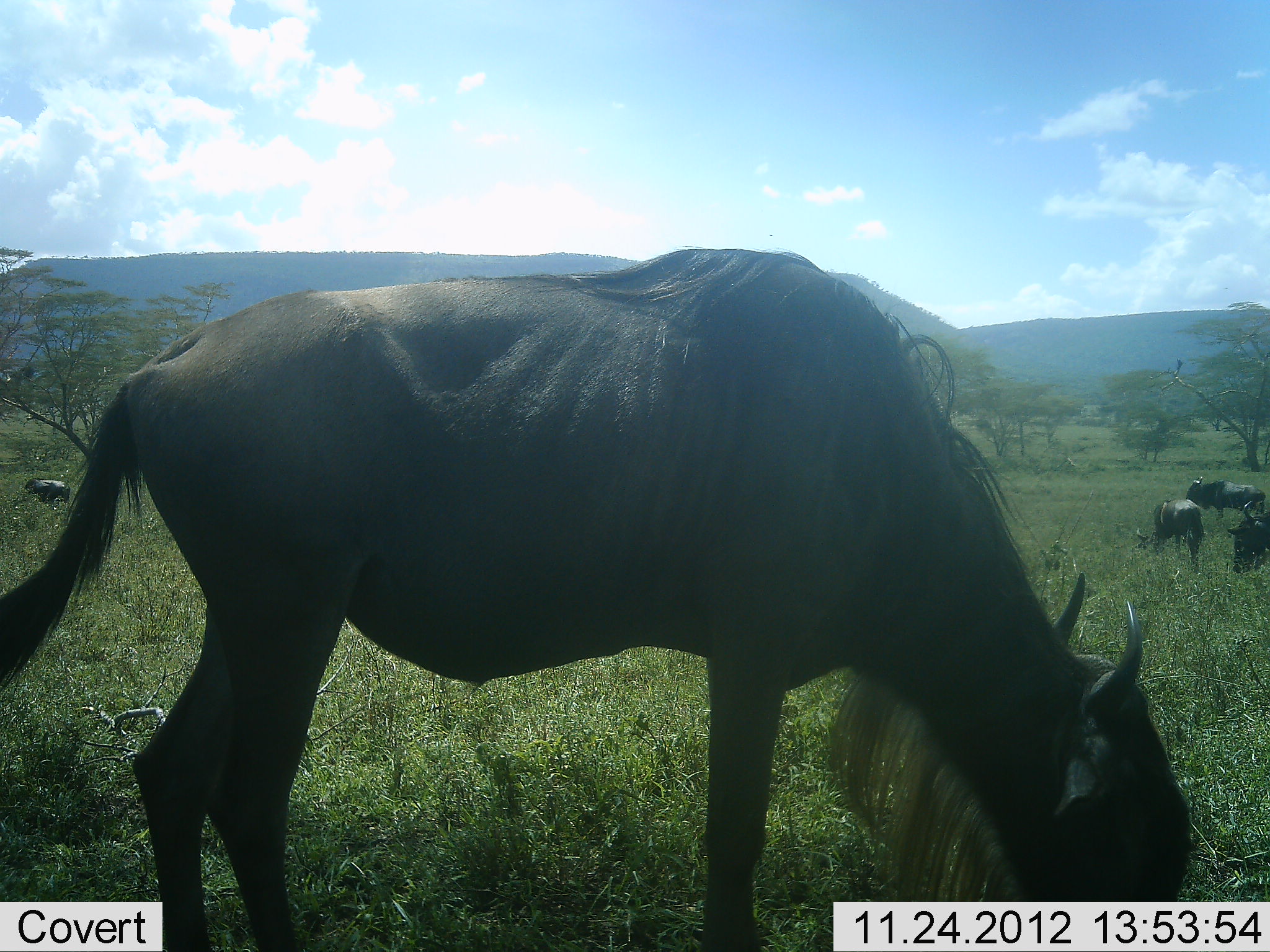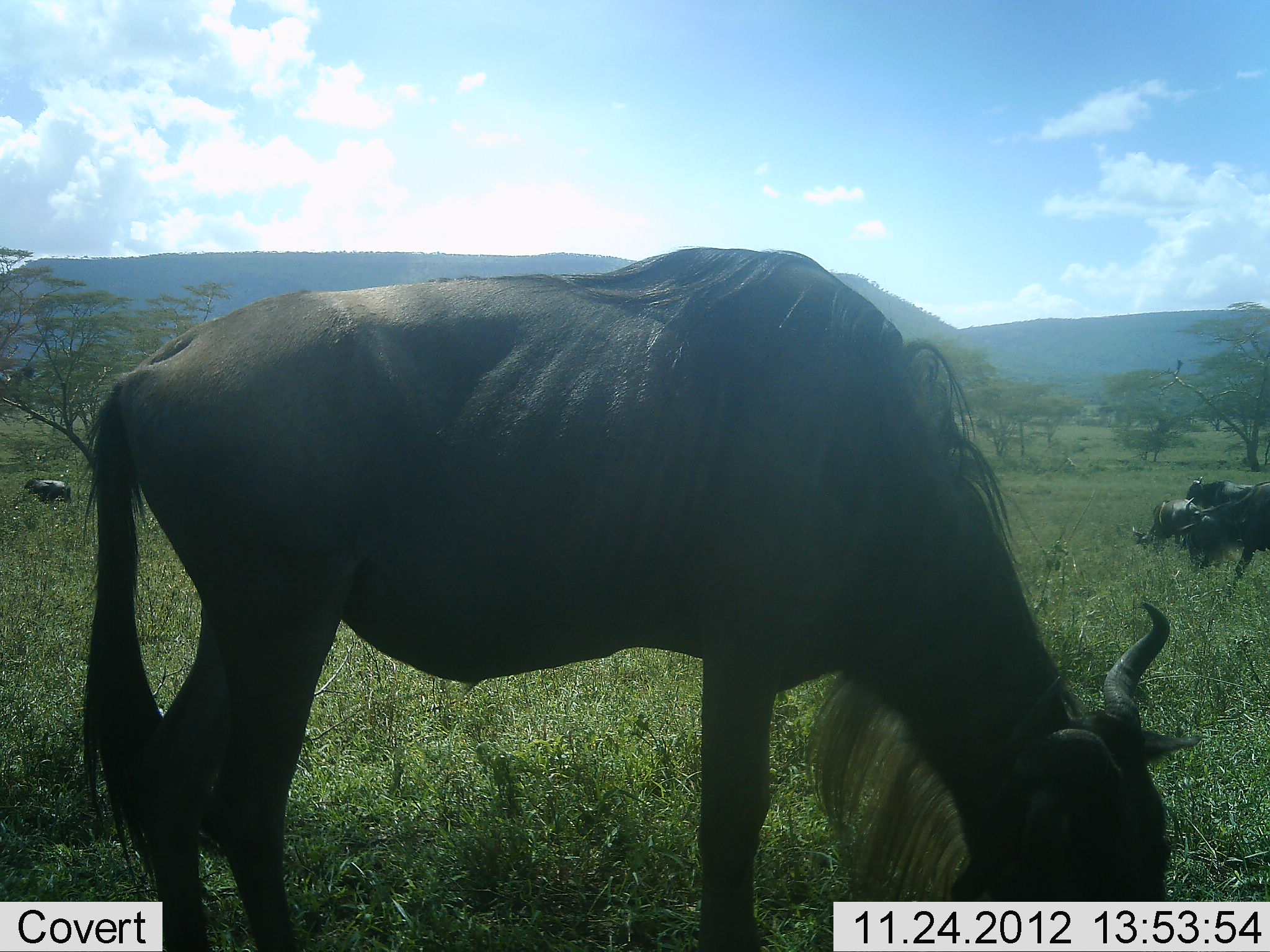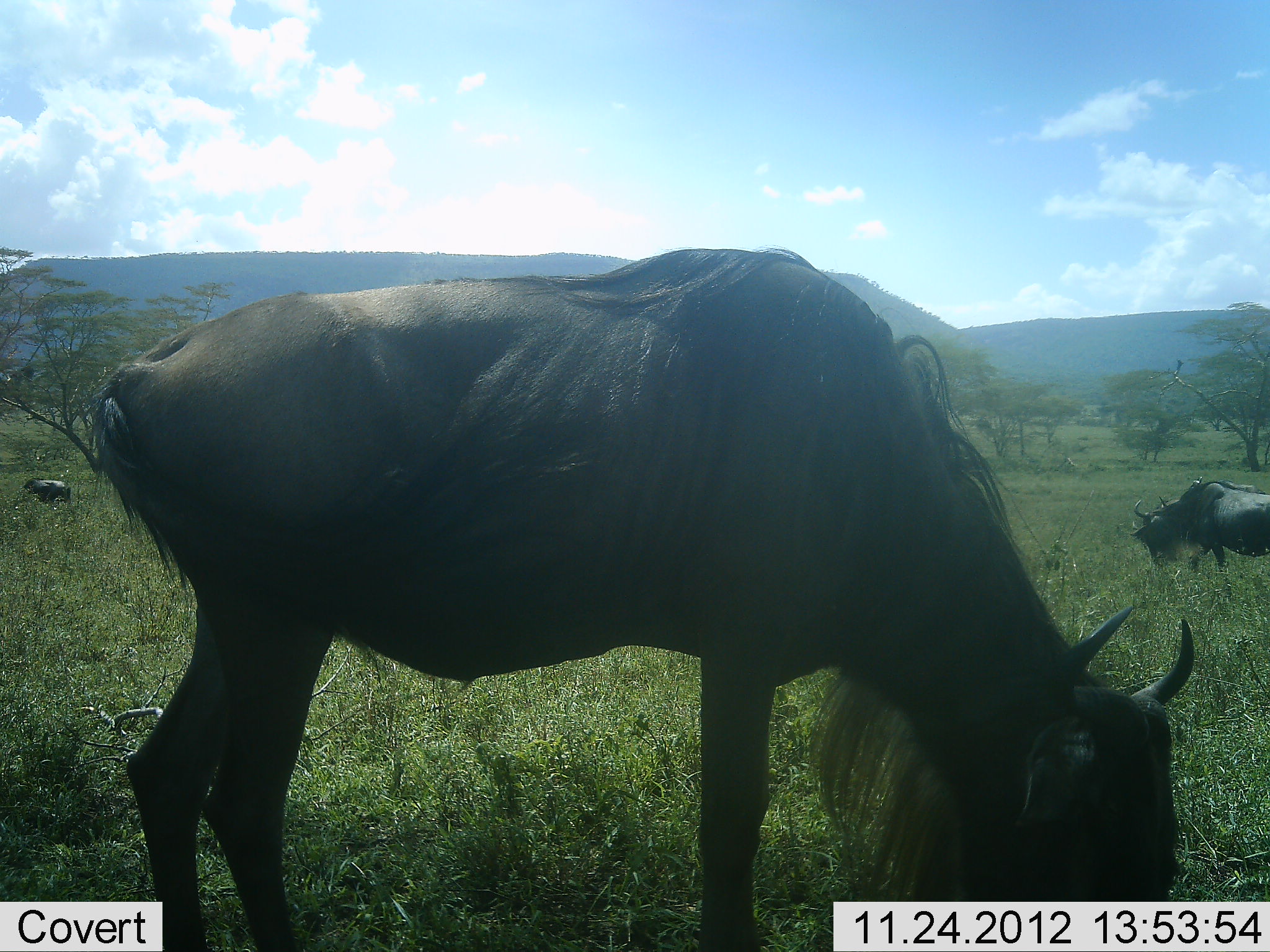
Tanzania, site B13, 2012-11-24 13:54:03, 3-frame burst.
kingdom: Animalia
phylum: Chordata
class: Mammalia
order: Artiodactyla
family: Bovidae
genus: Connochaetes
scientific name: Connochaetes taurinus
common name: blue wildebeest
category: wildebeest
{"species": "wildebeest (blue wildebeest) (Connochaetes taurinus)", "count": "5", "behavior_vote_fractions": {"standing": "50%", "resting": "0%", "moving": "30%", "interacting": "0%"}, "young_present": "0%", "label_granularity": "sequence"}